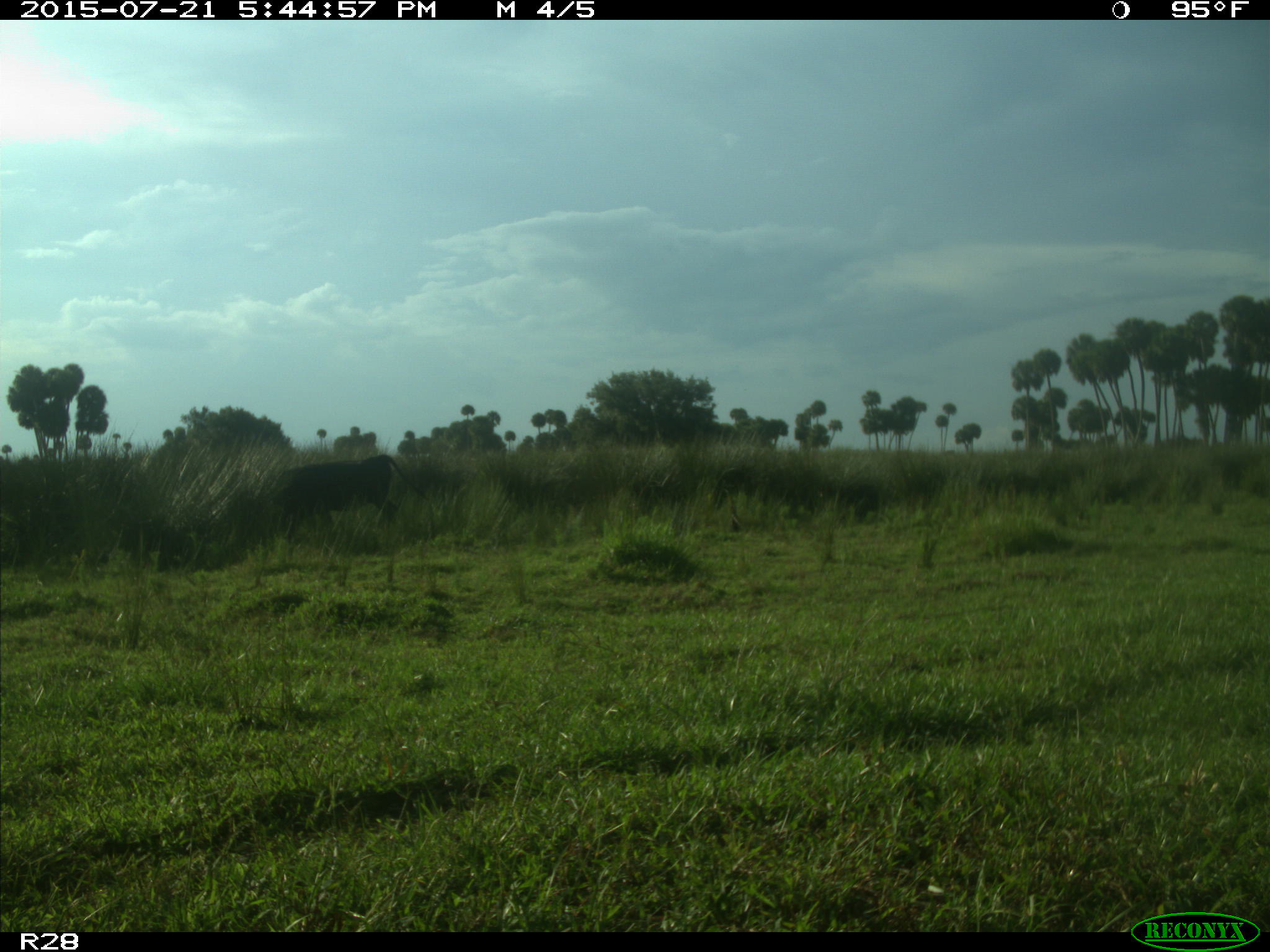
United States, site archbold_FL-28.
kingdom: Animalia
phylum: Chordata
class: Mammalia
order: Artiodactyla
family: Bovidae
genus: Bos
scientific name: Bos taurus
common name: domestic cow